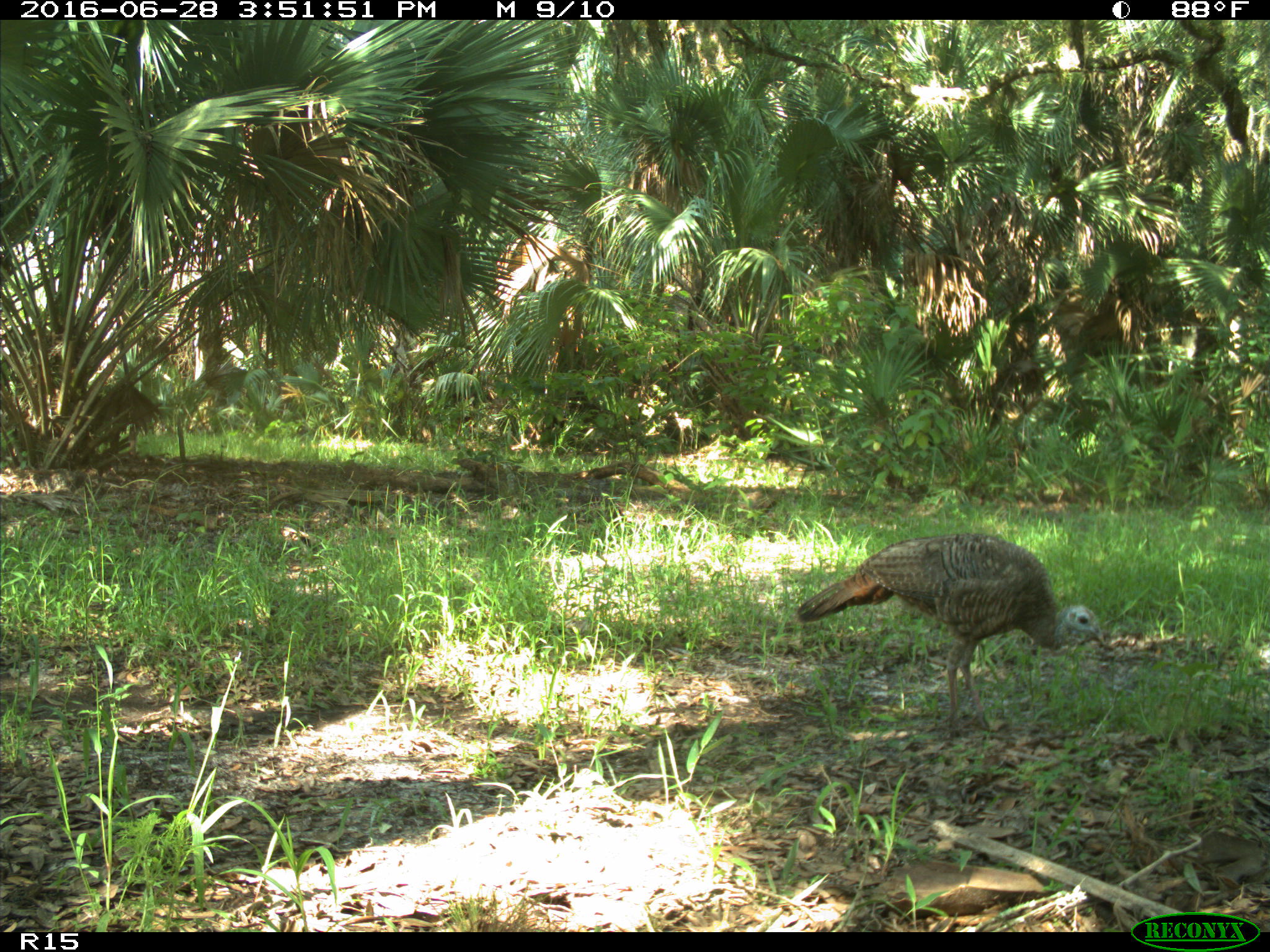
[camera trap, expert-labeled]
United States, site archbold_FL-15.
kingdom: Animalia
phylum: Chordata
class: Aves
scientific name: Aves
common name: birds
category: unidentified bird